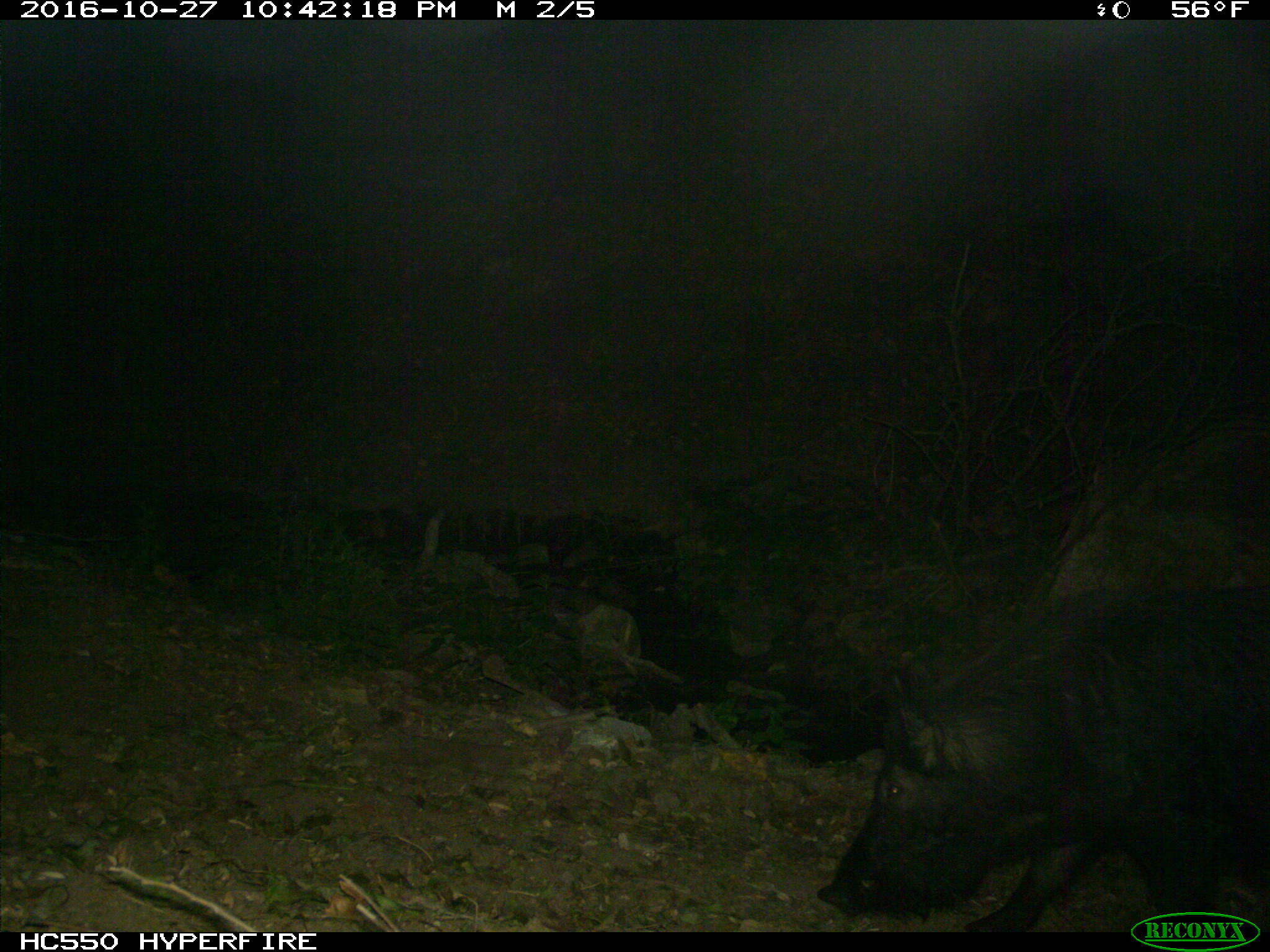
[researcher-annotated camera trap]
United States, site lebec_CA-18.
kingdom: Animalia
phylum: Chordata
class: Mammalia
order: Artiodactyla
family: Suidae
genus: Sus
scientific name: Sus scrofa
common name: wild boar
Sus scrofa (wild boar).